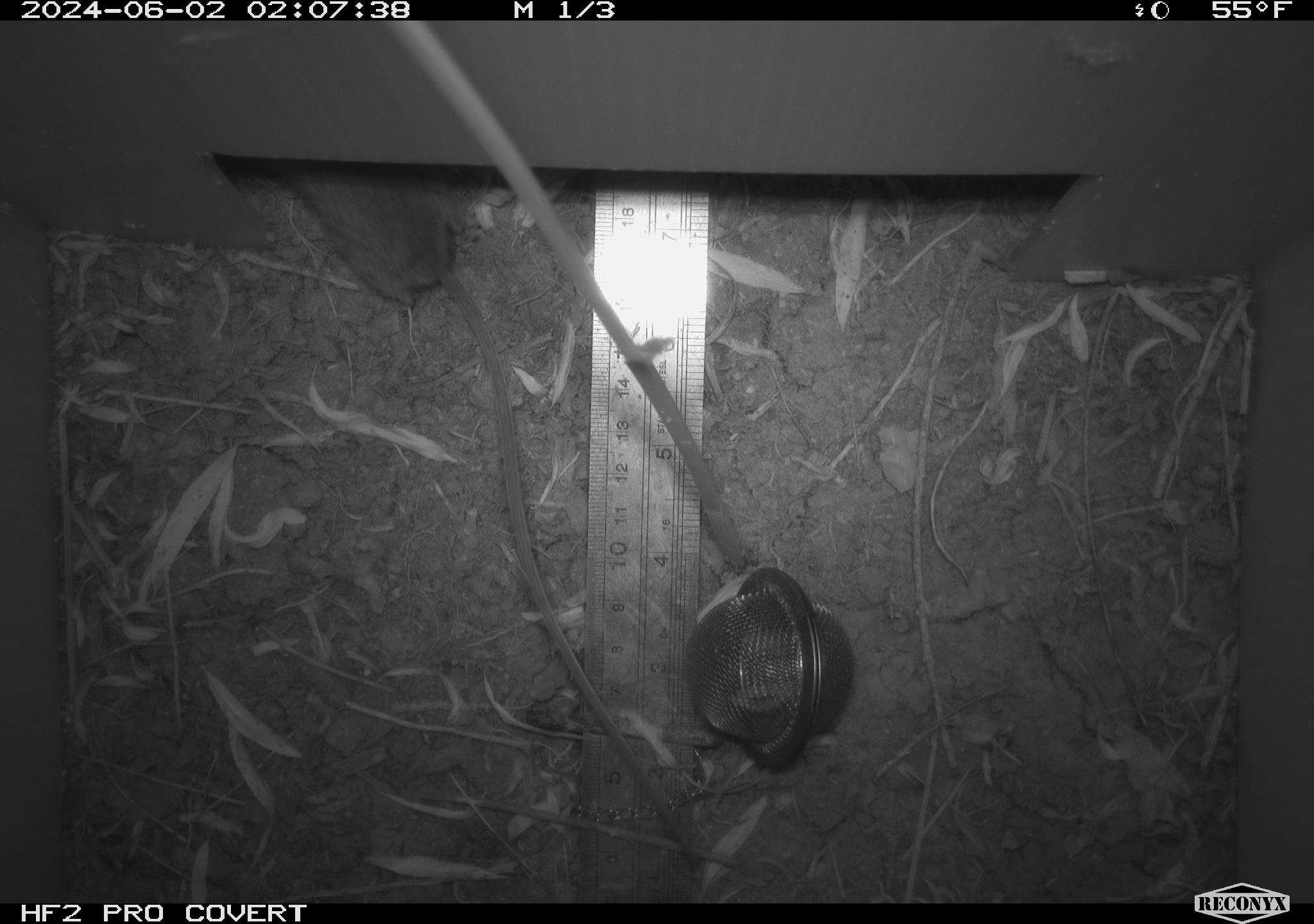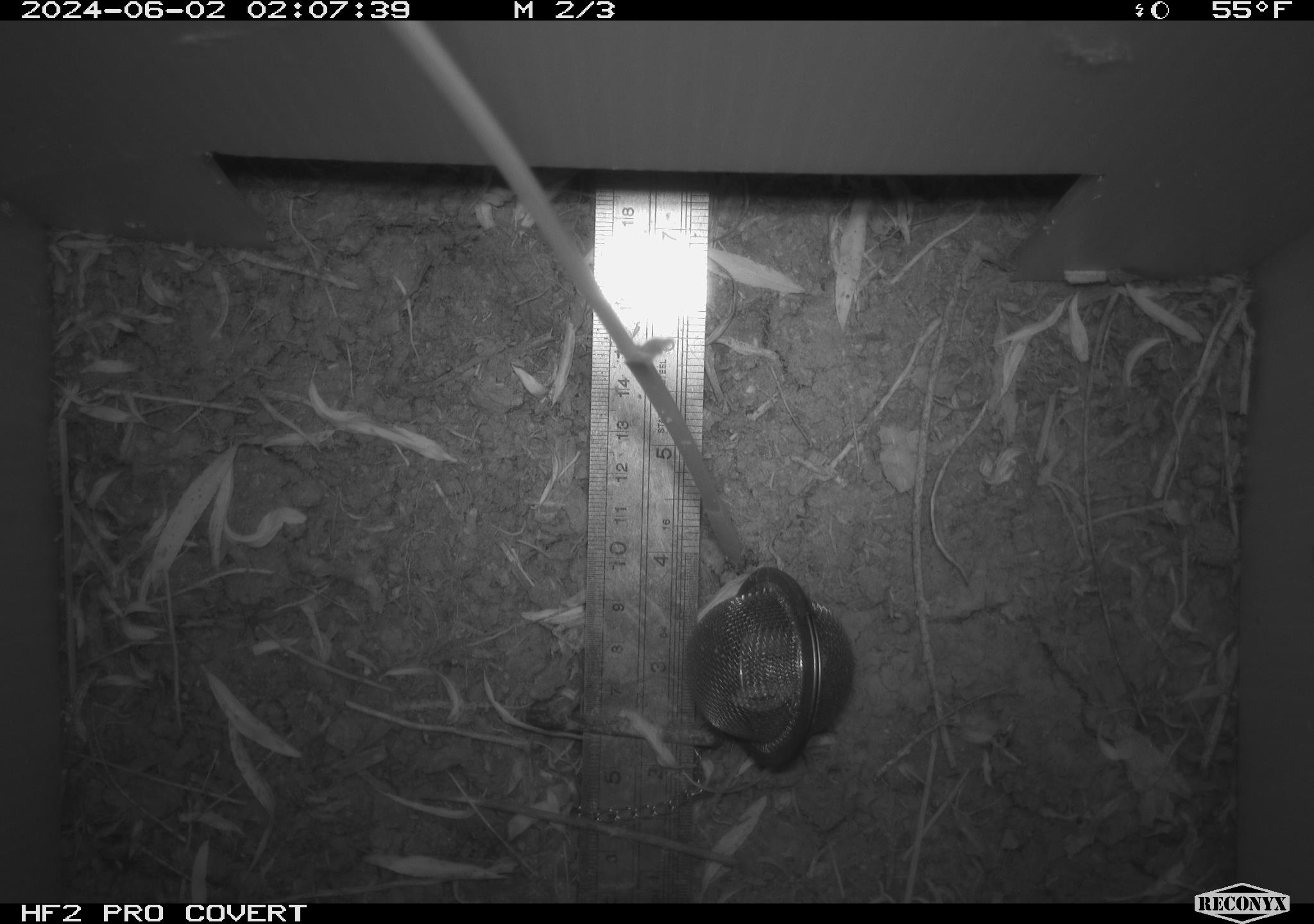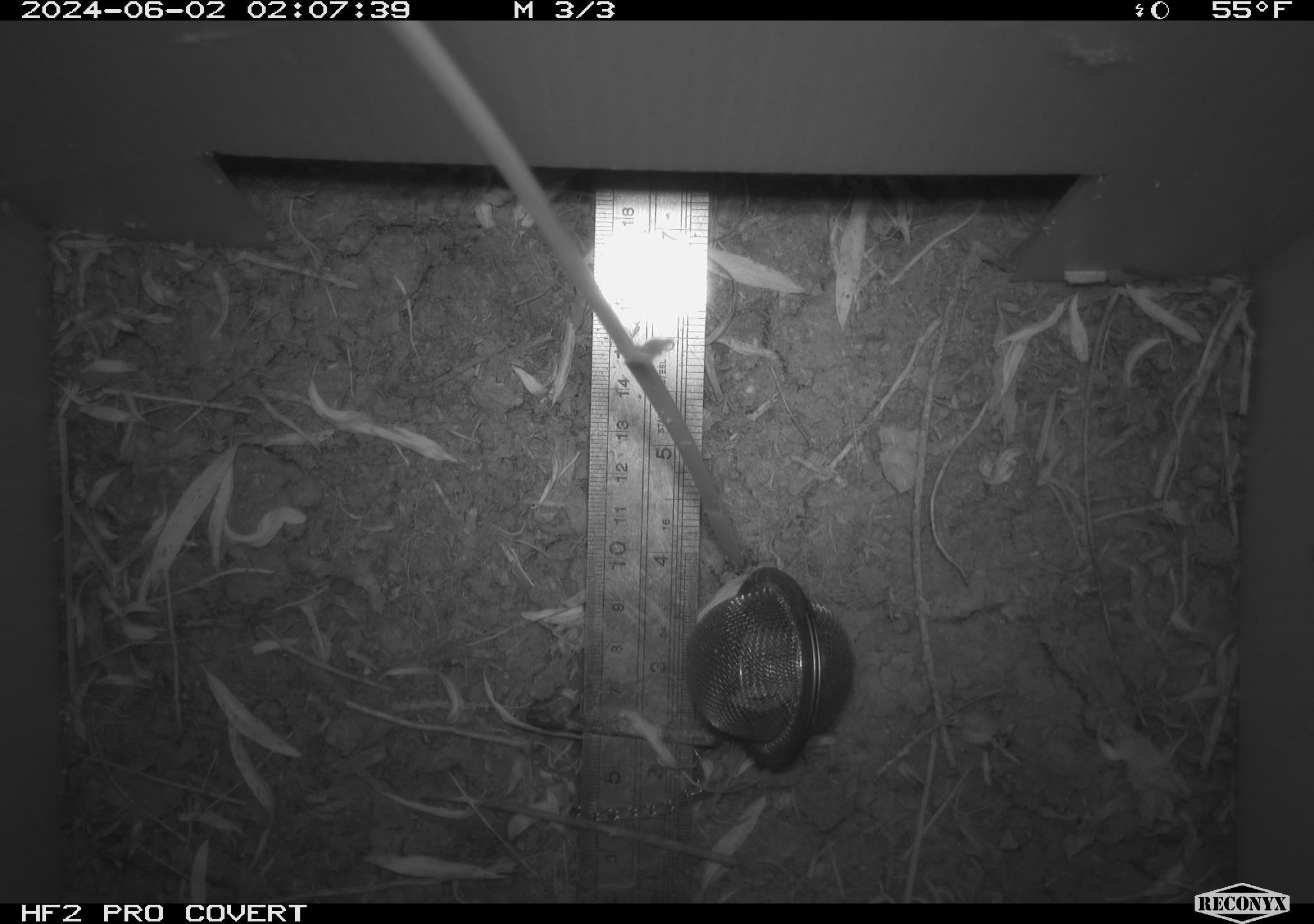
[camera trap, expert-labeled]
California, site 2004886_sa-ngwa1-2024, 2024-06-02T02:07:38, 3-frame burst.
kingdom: Animalia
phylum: Chordata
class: Mammalia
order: Rodentia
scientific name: Rodentia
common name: mouse species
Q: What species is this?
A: Mouse species (Rodentia).